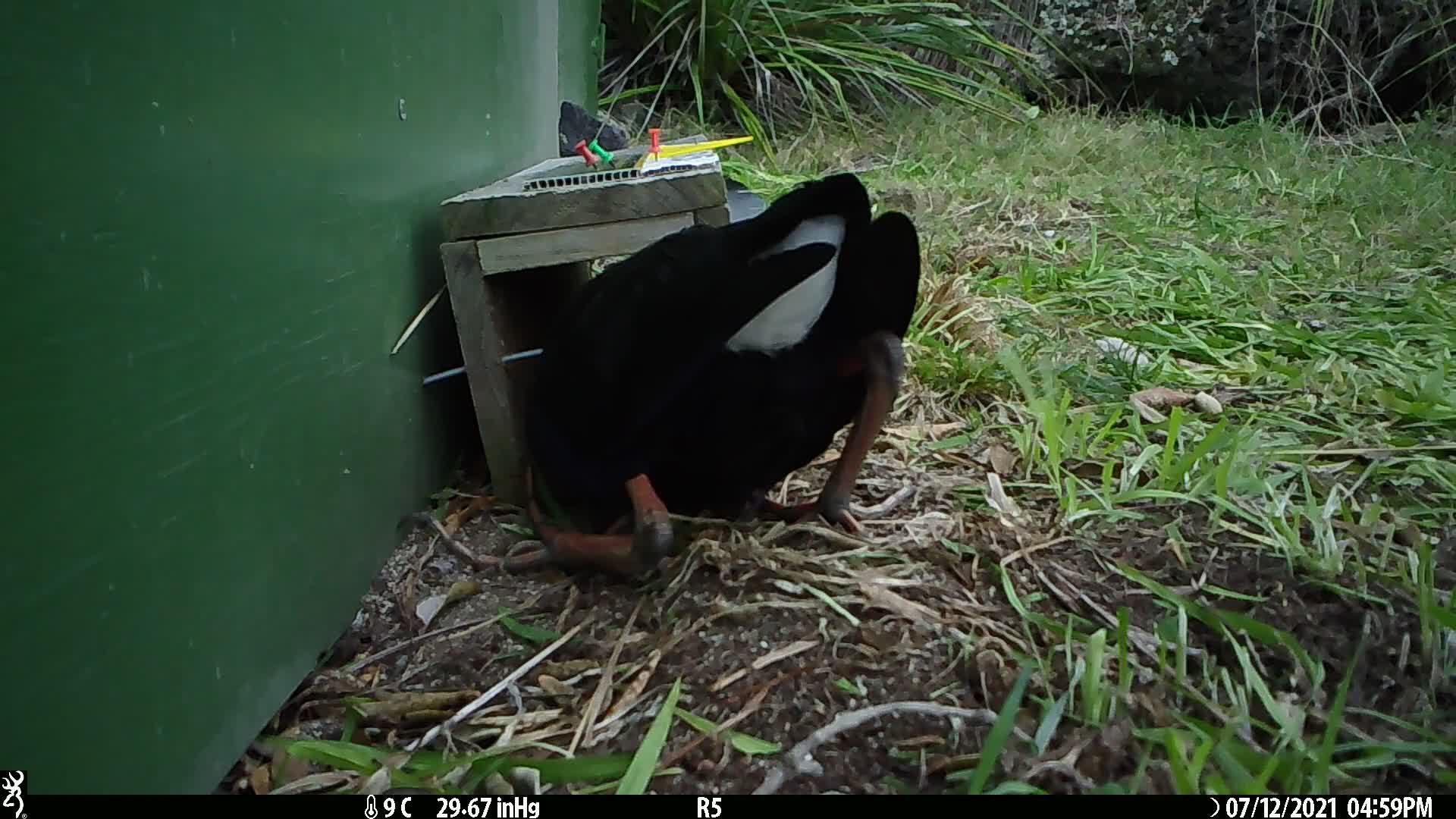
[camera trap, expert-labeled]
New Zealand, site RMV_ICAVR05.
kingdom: Animalia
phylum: Chordata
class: Aves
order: Gruiformes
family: Rallidae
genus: Porphyrio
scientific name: Porphyrio melanotus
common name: australasian swamphen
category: pukeko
Pukeko (australasian swamphen) (Porphyrio melanotus).